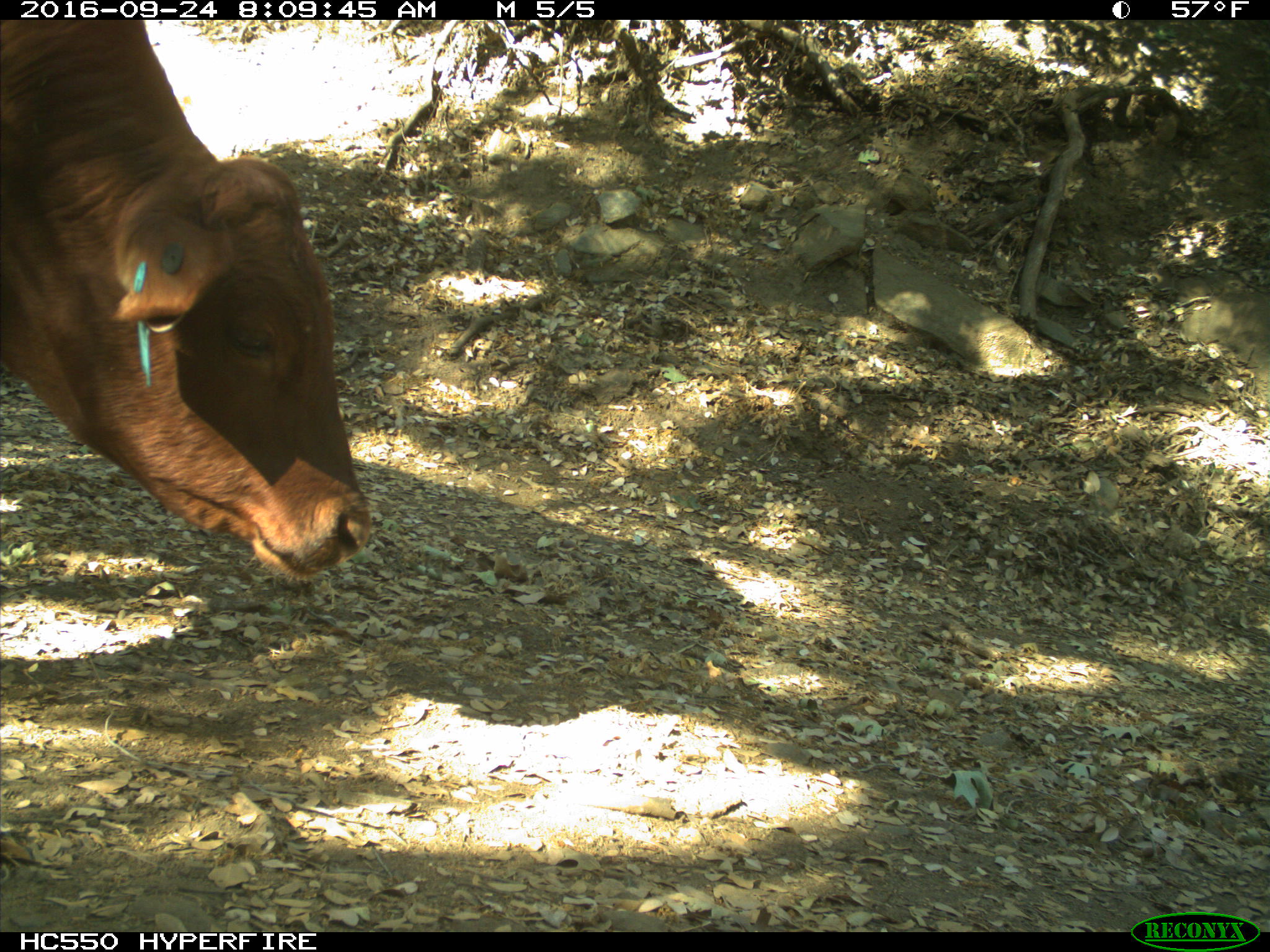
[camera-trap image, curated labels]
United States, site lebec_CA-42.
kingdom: Animalia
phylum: Chordata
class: Mammalia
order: Artiodactyla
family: Bovidae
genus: Bos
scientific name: Bos taurus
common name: domestic cow